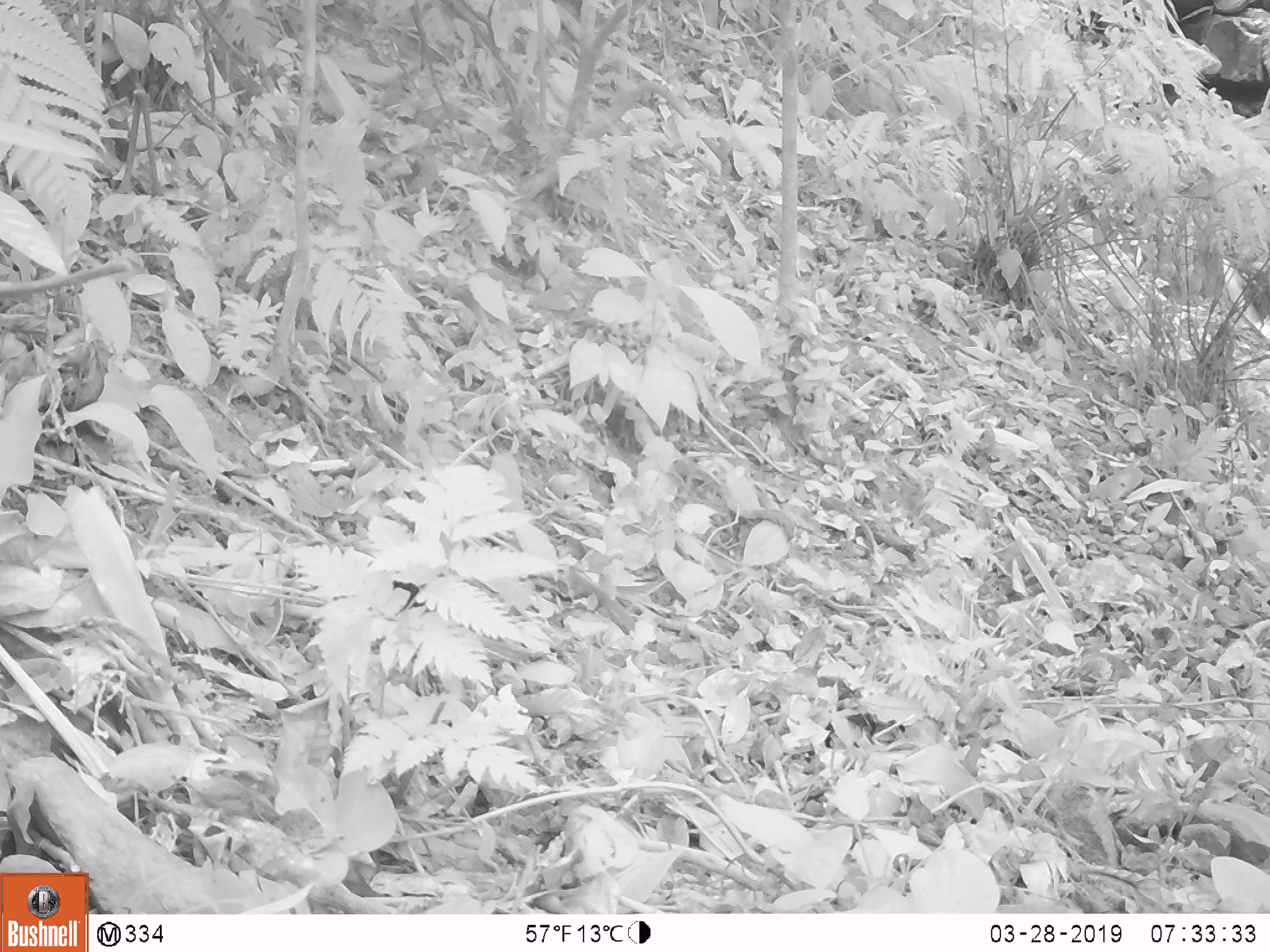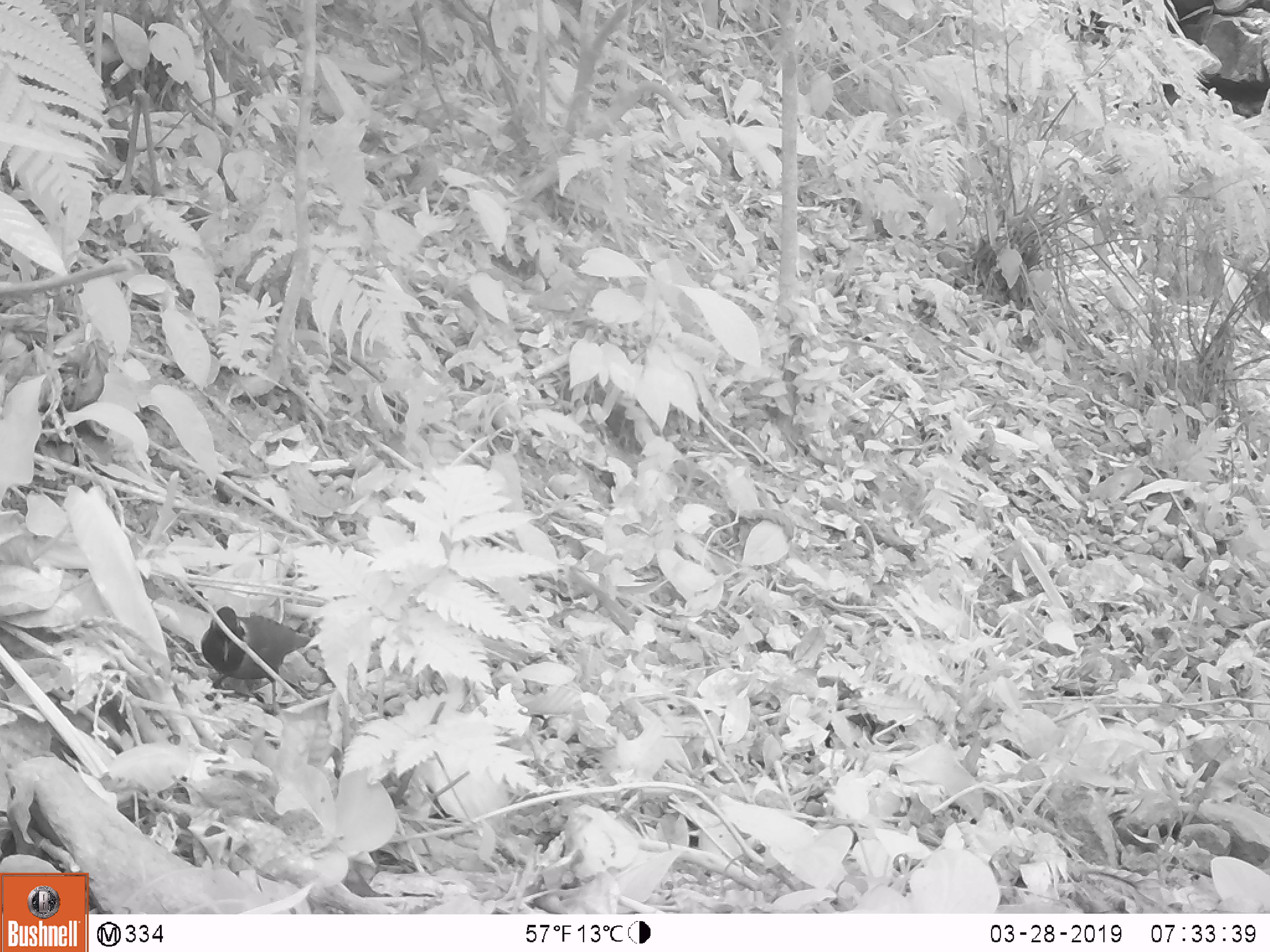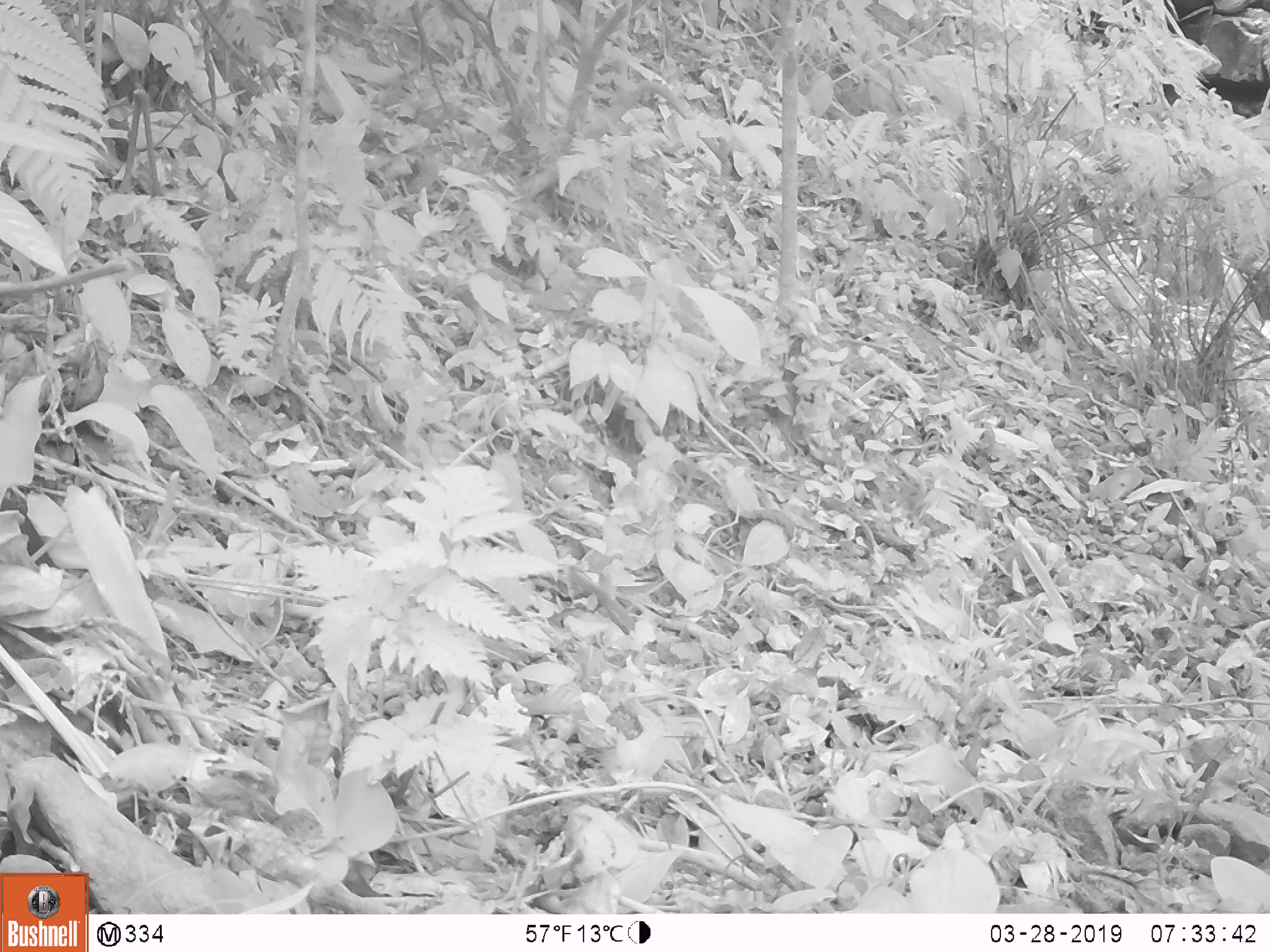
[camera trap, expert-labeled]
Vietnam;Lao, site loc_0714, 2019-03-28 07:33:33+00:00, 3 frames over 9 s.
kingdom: Animalia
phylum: Chordata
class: Aves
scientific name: Aves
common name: bird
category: unidentified bird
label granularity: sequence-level